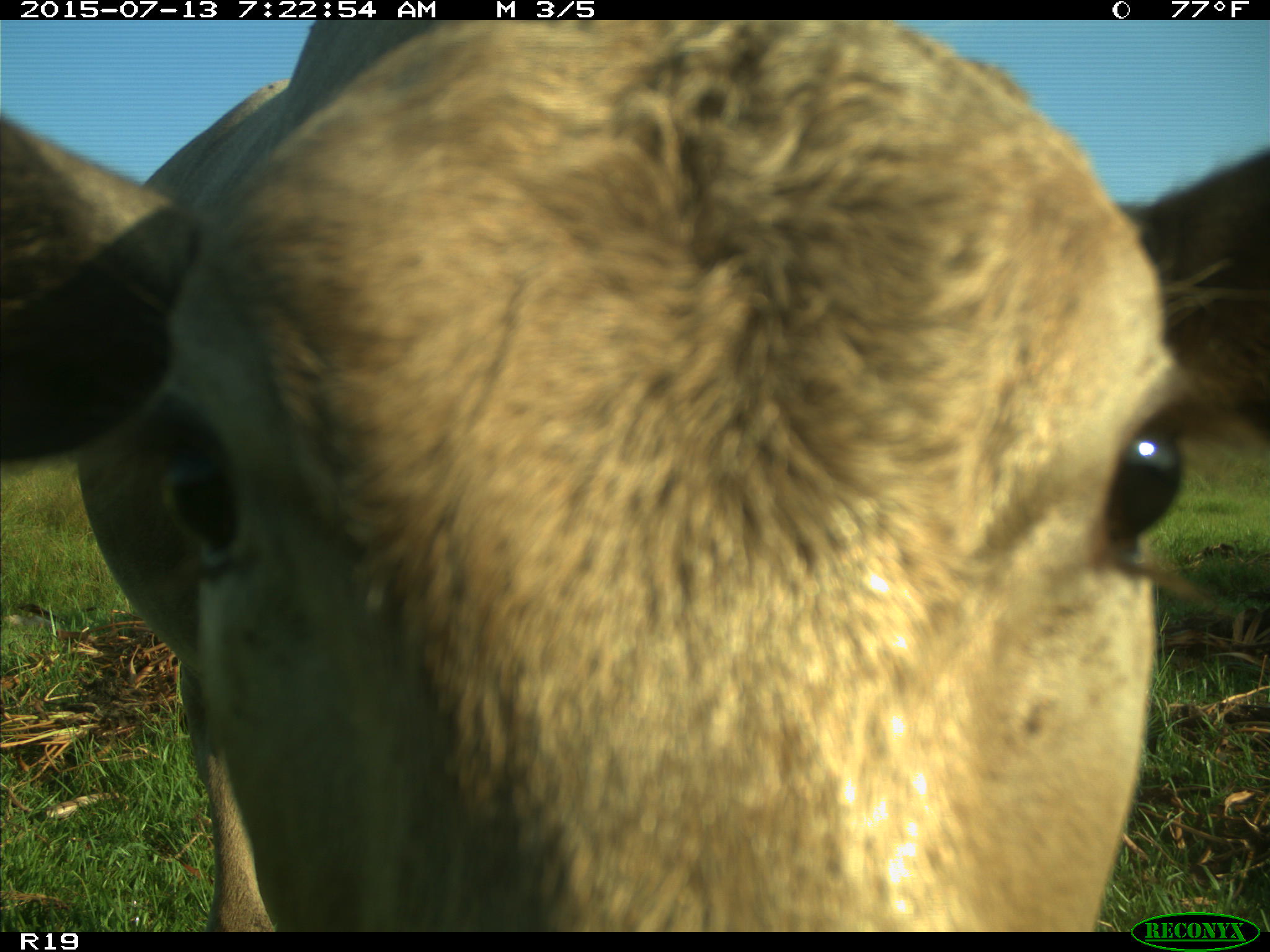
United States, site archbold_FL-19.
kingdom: Animalia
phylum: Chordata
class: Mammalia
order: Artiodactyla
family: Bovidae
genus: Bos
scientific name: Bos taurus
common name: domestic cow